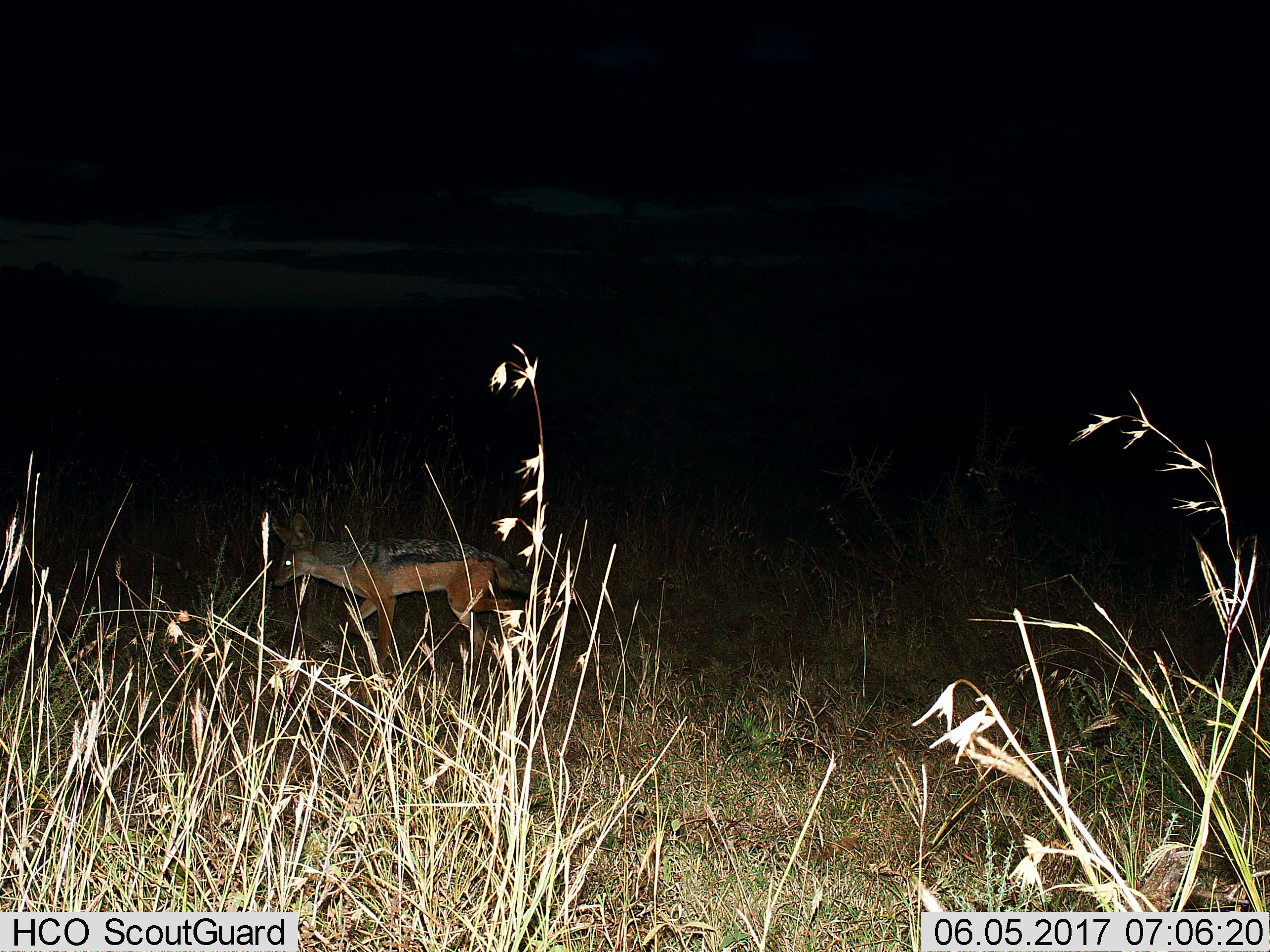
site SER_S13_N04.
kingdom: Animalia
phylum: Chordata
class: Mammalia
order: Carnivora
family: Canidae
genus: Lupulella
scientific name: Lupulella mesomelas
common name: black-backed jackal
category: jackalblackbacked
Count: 1.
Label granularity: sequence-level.